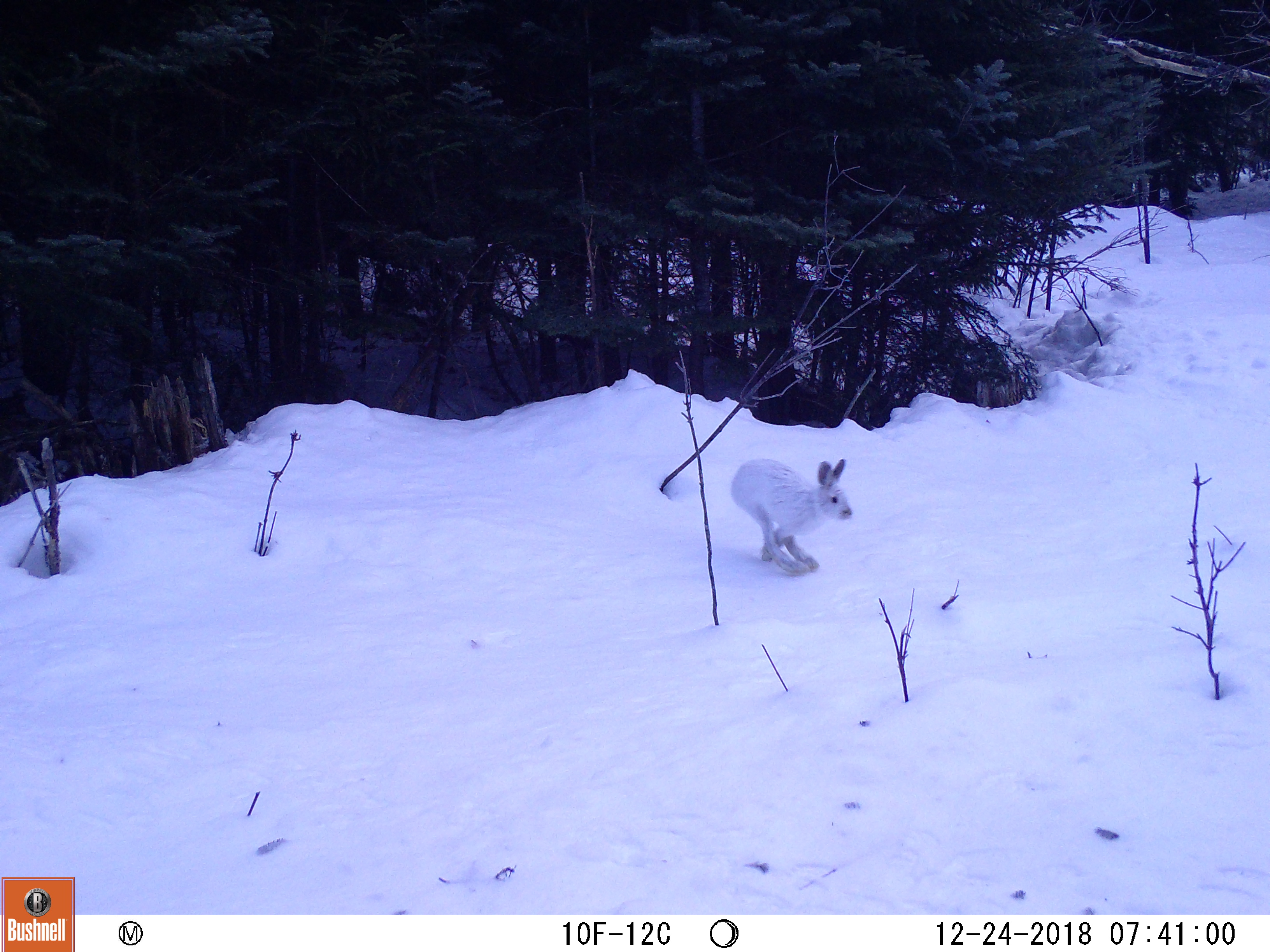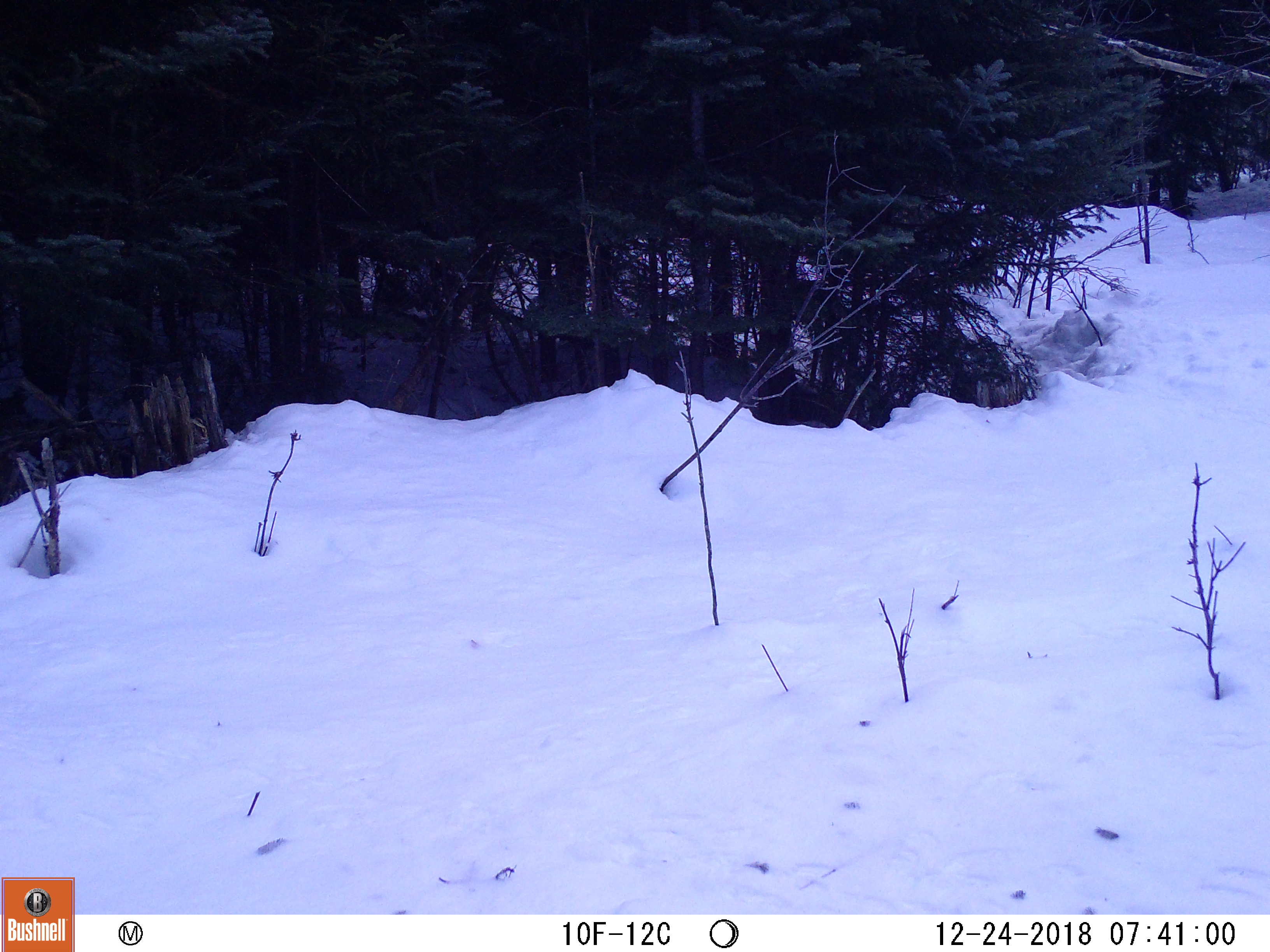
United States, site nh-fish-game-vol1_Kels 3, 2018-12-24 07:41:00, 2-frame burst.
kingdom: Animalia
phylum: Chordata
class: Mammalia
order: Lagomorpha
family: Leporidae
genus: Lepus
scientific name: Lepus americanus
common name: snowshoe hare